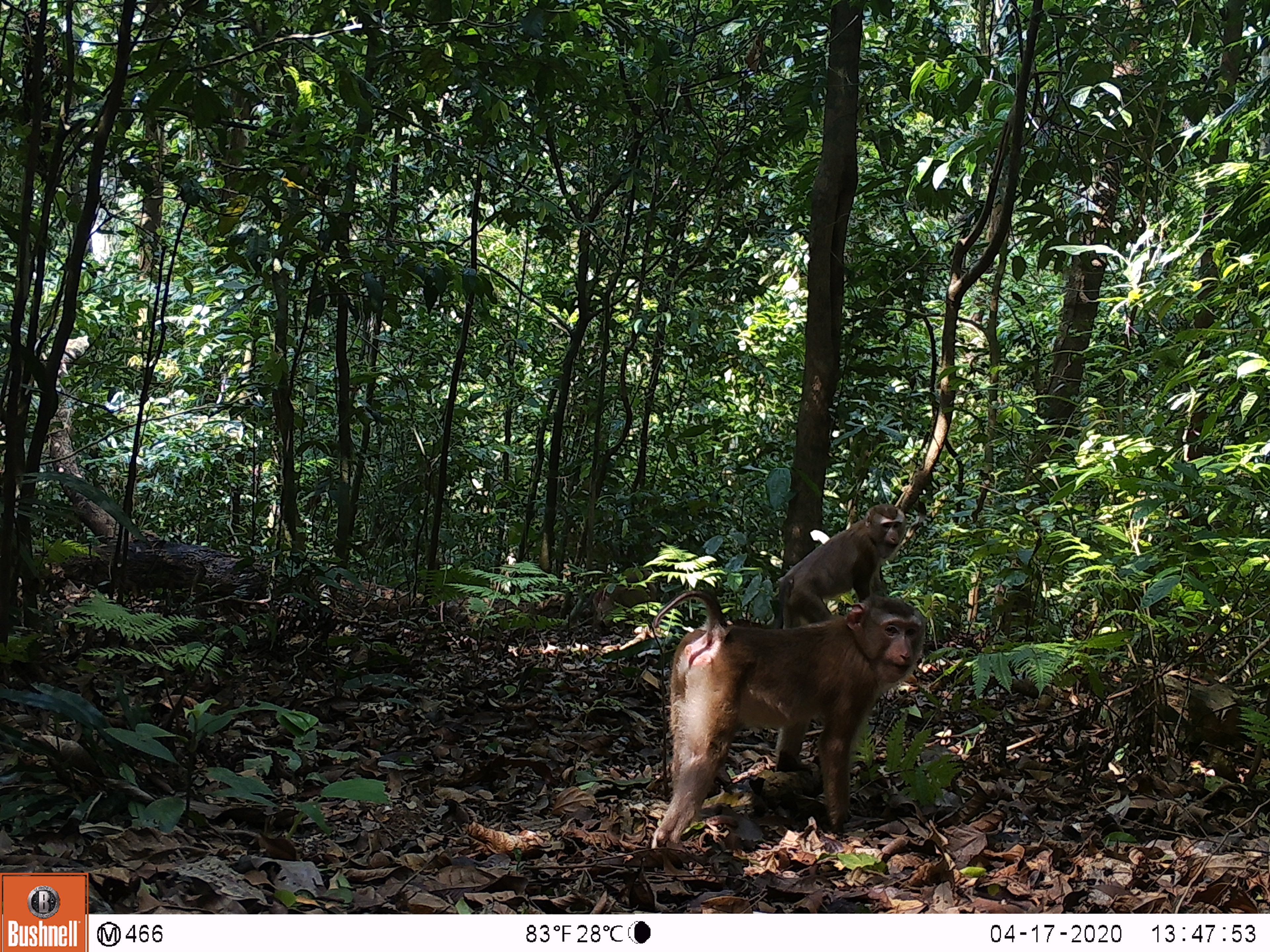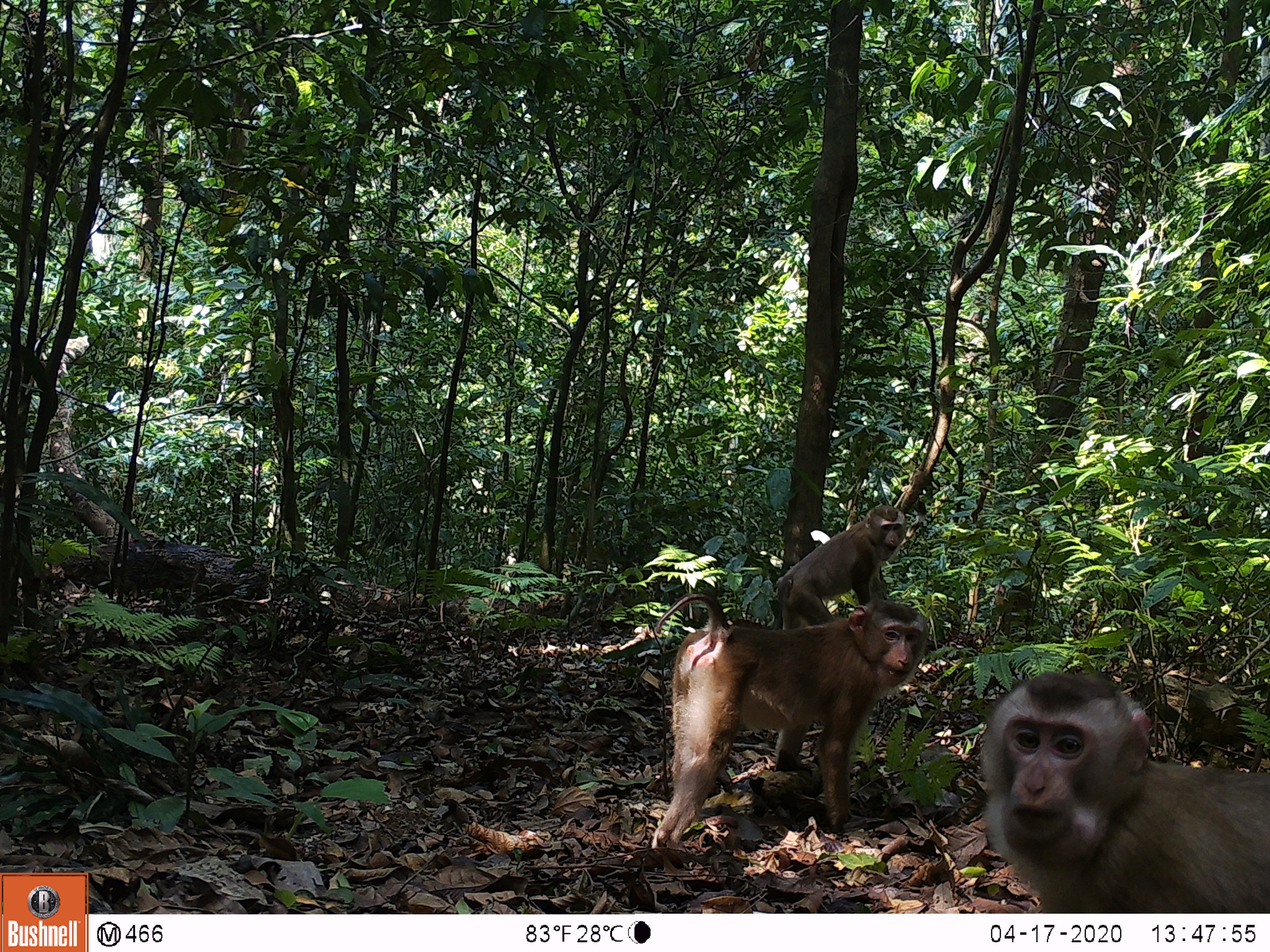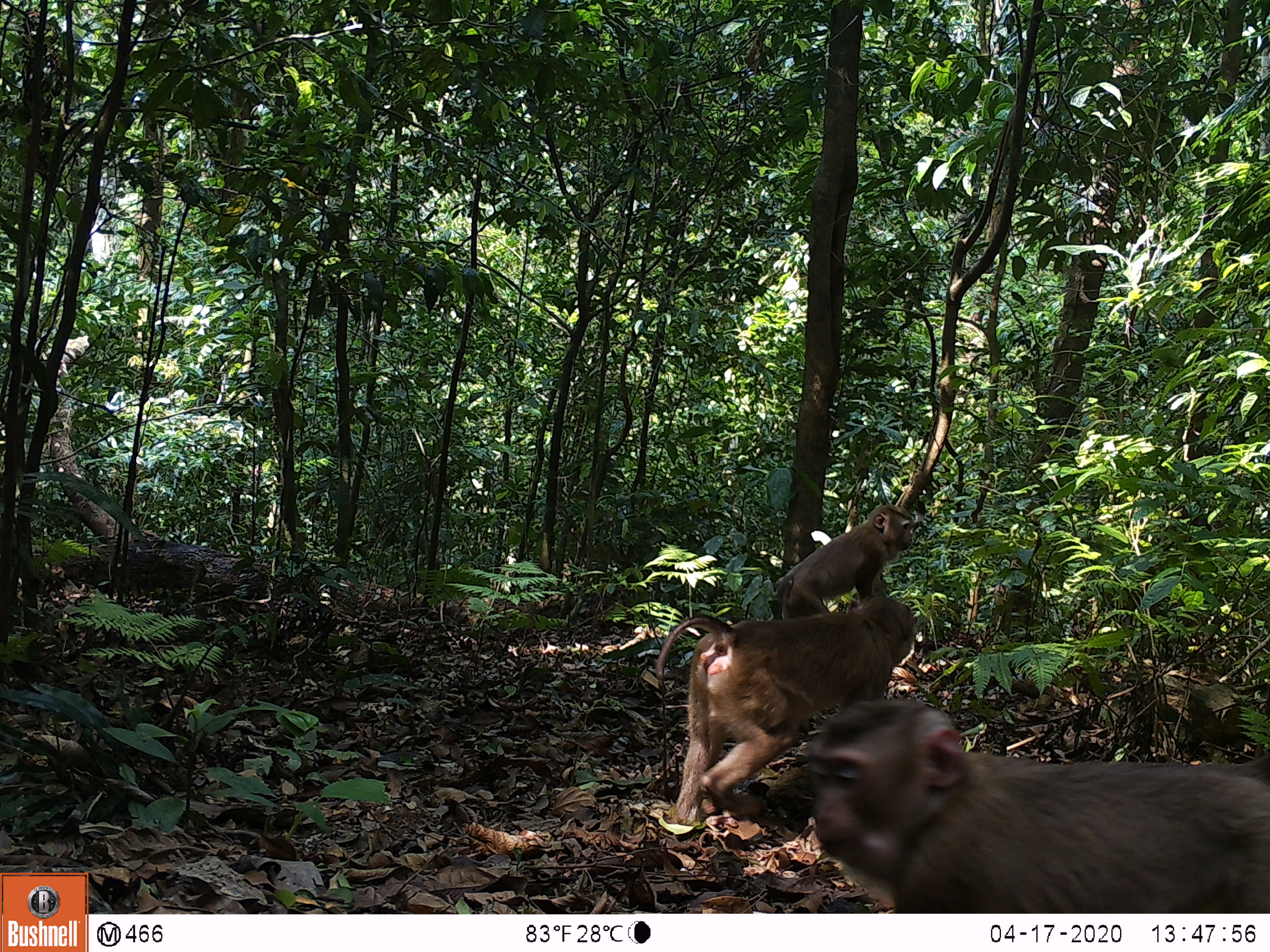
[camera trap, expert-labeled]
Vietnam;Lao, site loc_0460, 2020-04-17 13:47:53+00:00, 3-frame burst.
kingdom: Animalia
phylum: Chordata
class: Mammalia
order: Primates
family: Cercopithecidae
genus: Macaca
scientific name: Macaca nemestrina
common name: pig-tailed macaque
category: pig tailed macaque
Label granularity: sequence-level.